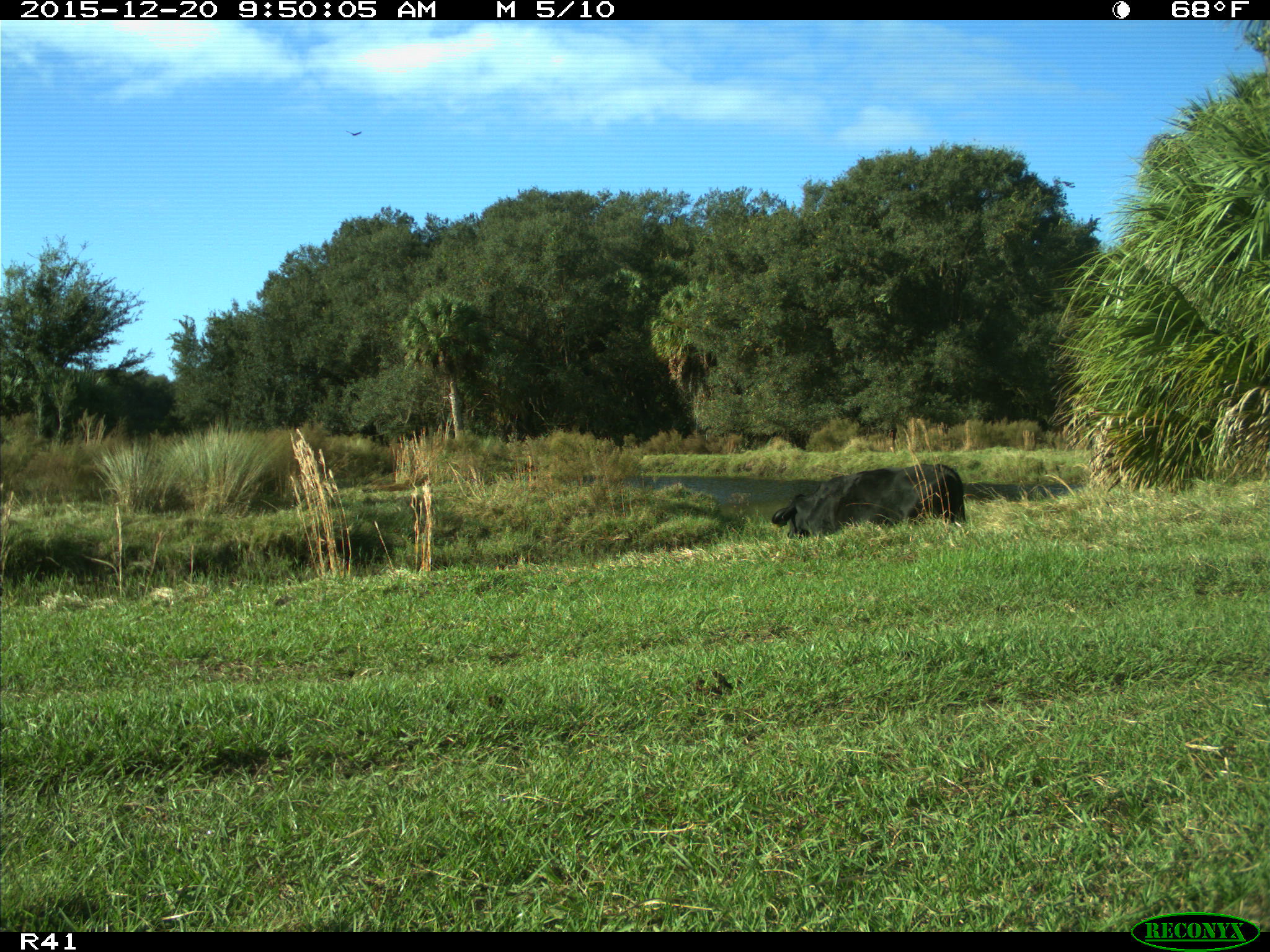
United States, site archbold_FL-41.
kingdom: Animalia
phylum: Chordata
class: Mammalia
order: Artiodactyla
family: Bovidae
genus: Bos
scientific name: Bos taurus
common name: domestic cow